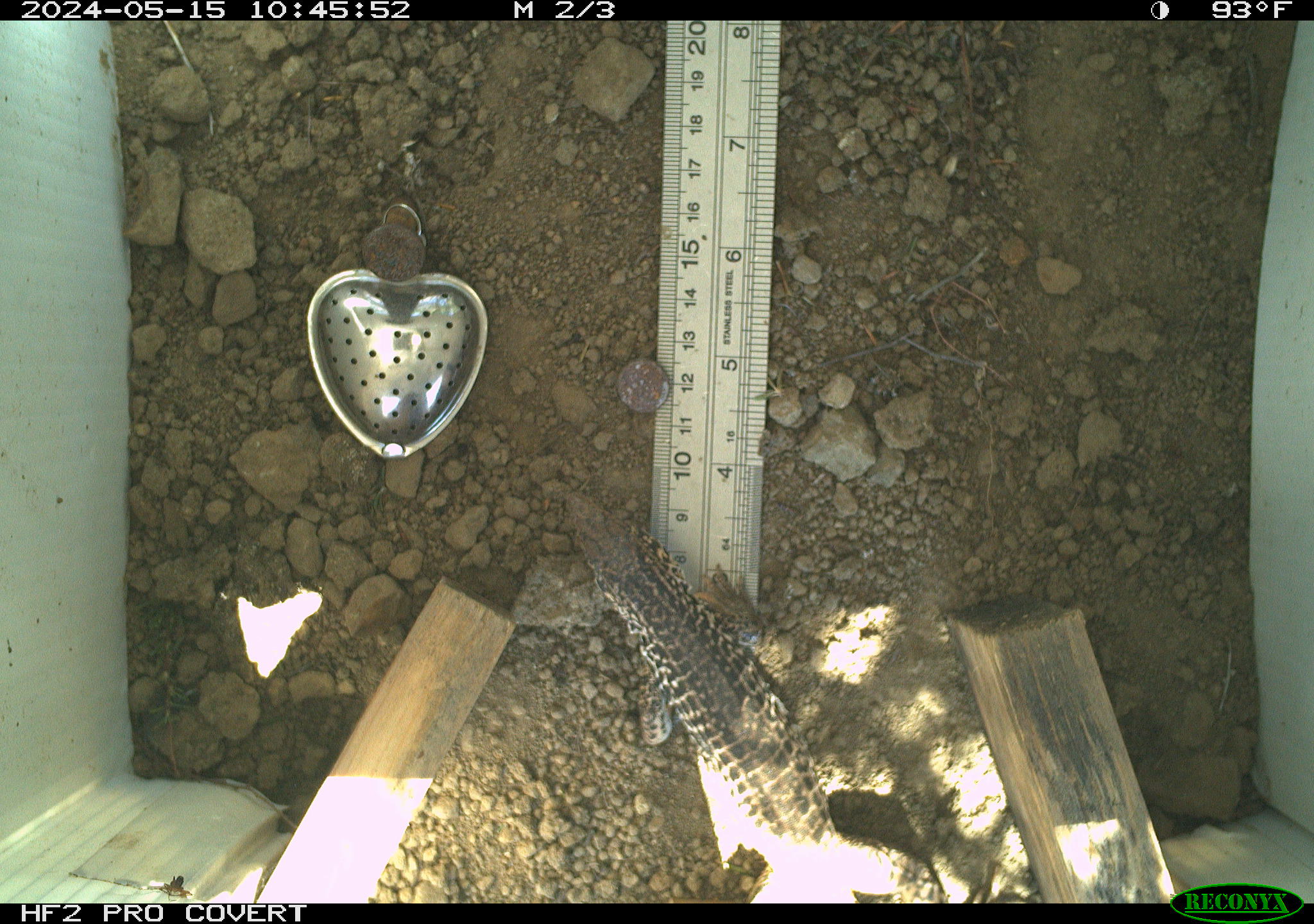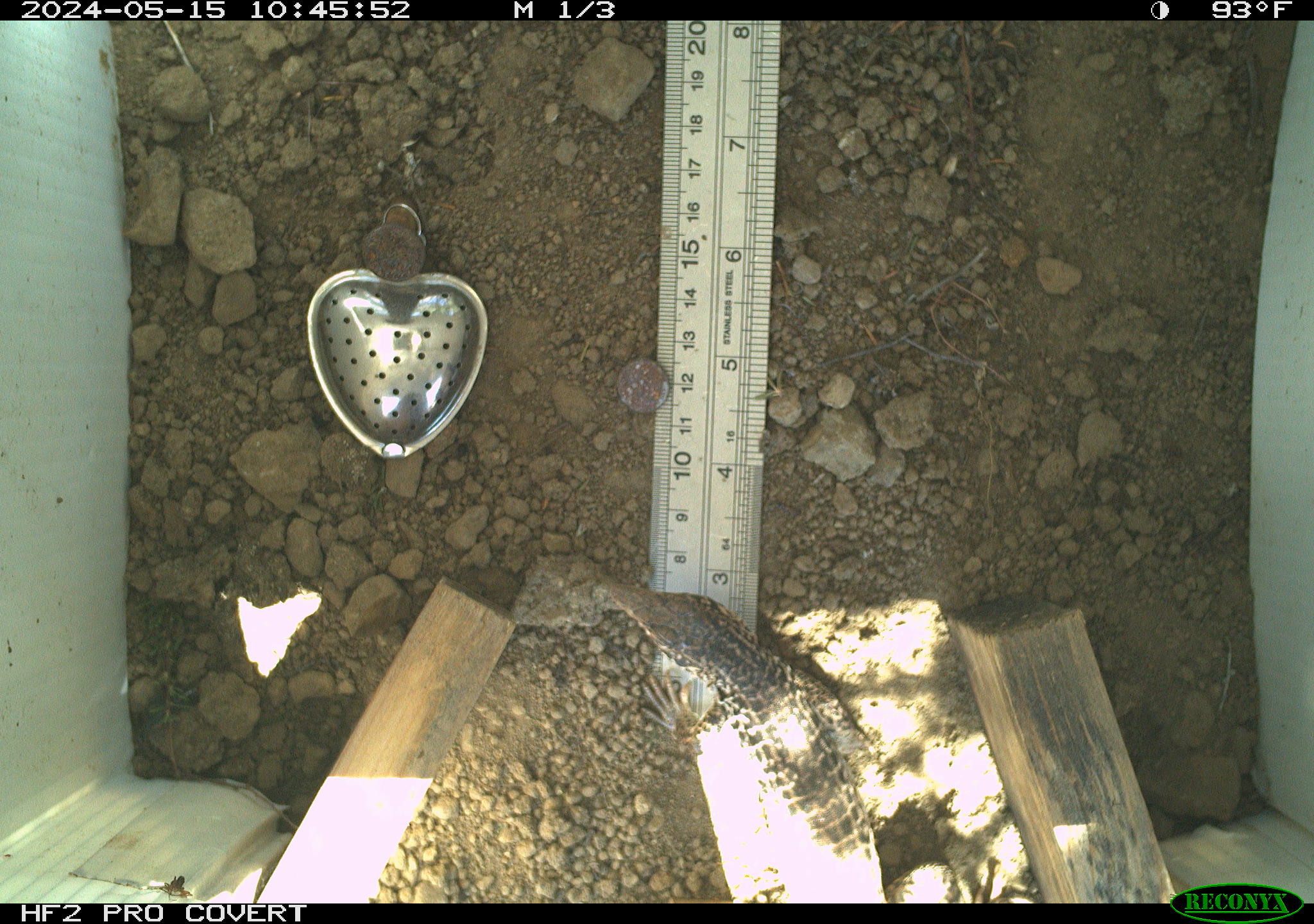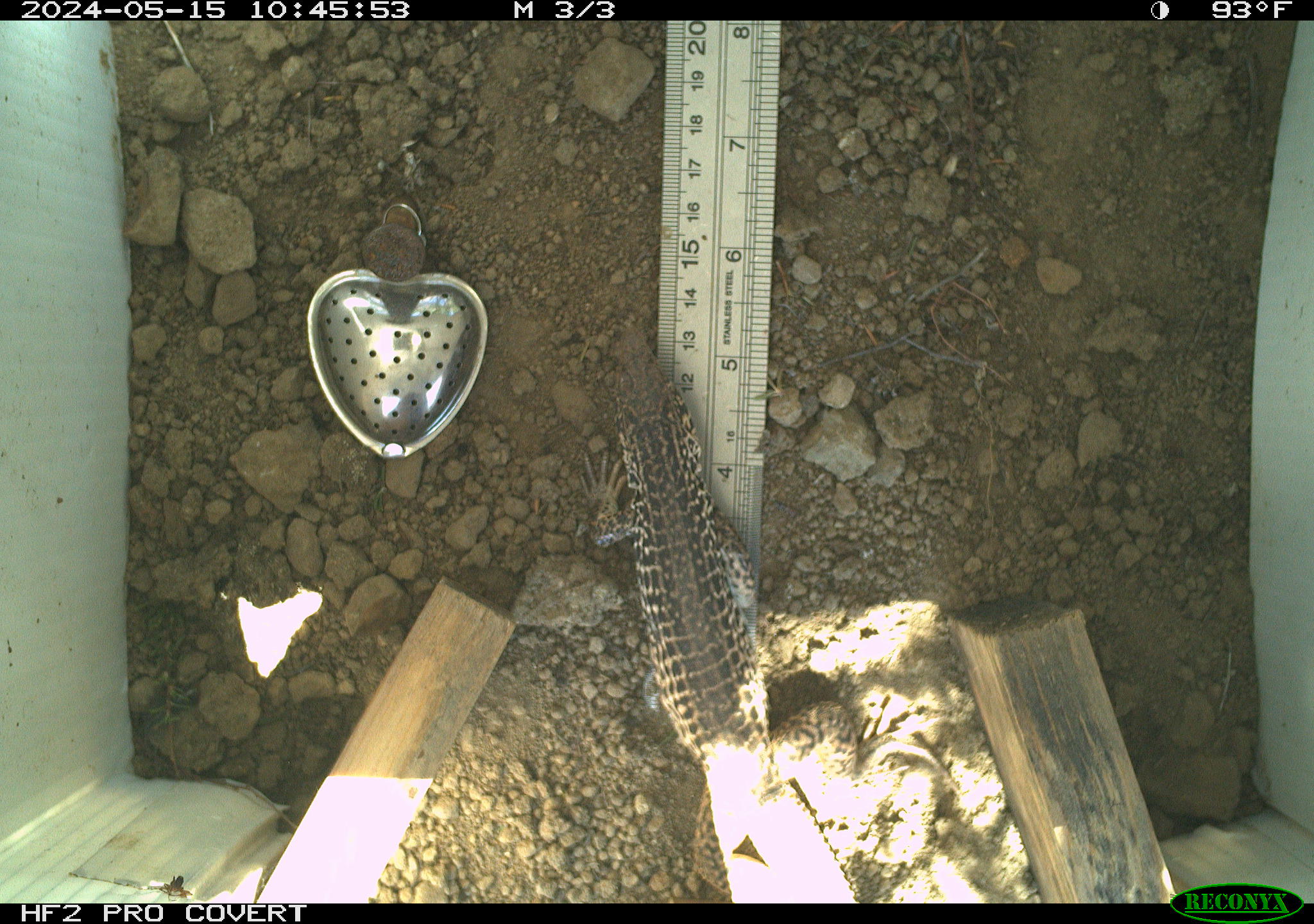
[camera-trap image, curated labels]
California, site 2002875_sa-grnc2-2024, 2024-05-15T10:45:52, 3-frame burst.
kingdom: Animalia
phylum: Chordata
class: Reptilia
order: Squamata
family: Teiidae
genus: Aspidoscelis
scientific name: Aspidoscelis tigris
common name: western whiptail